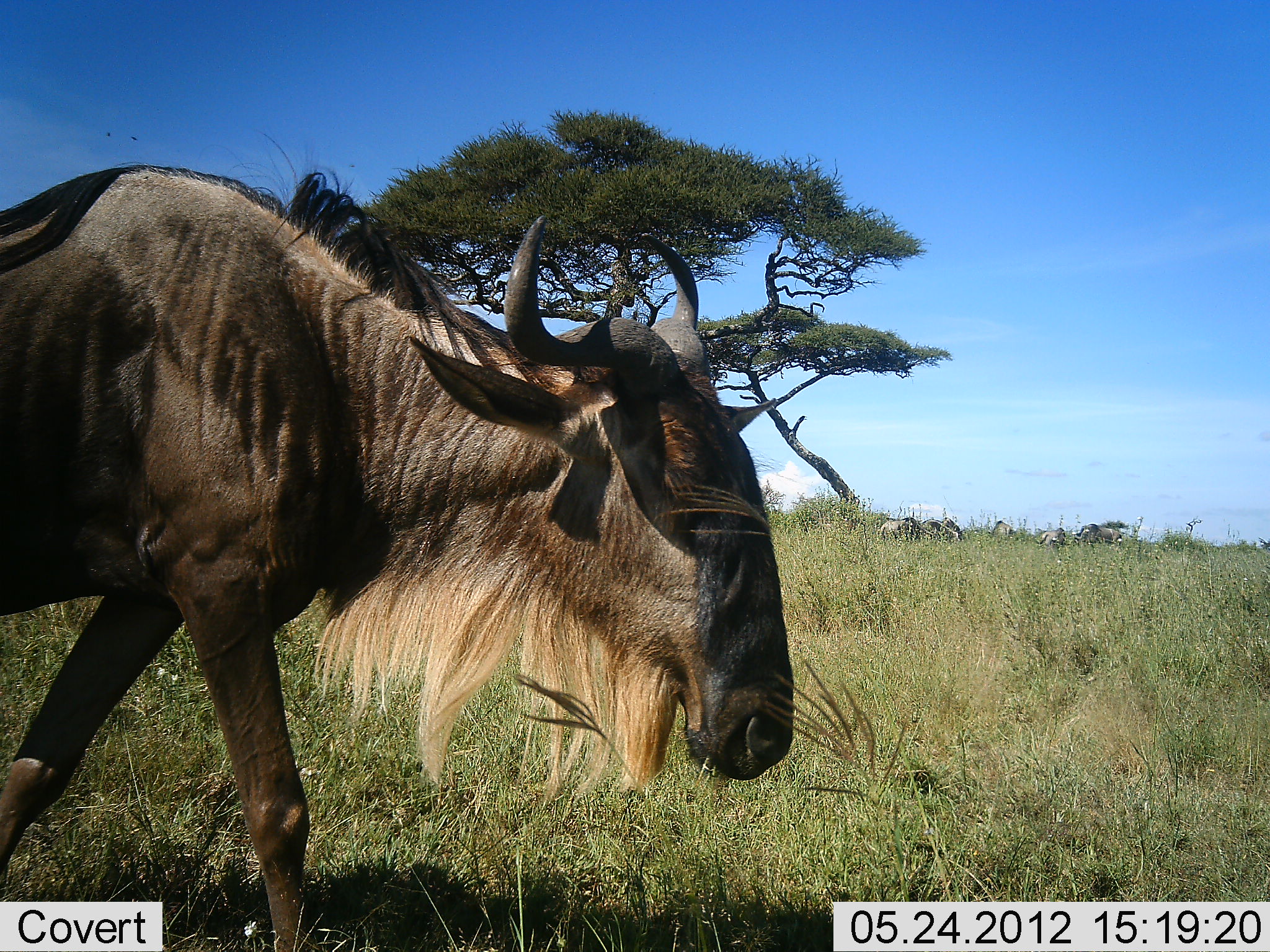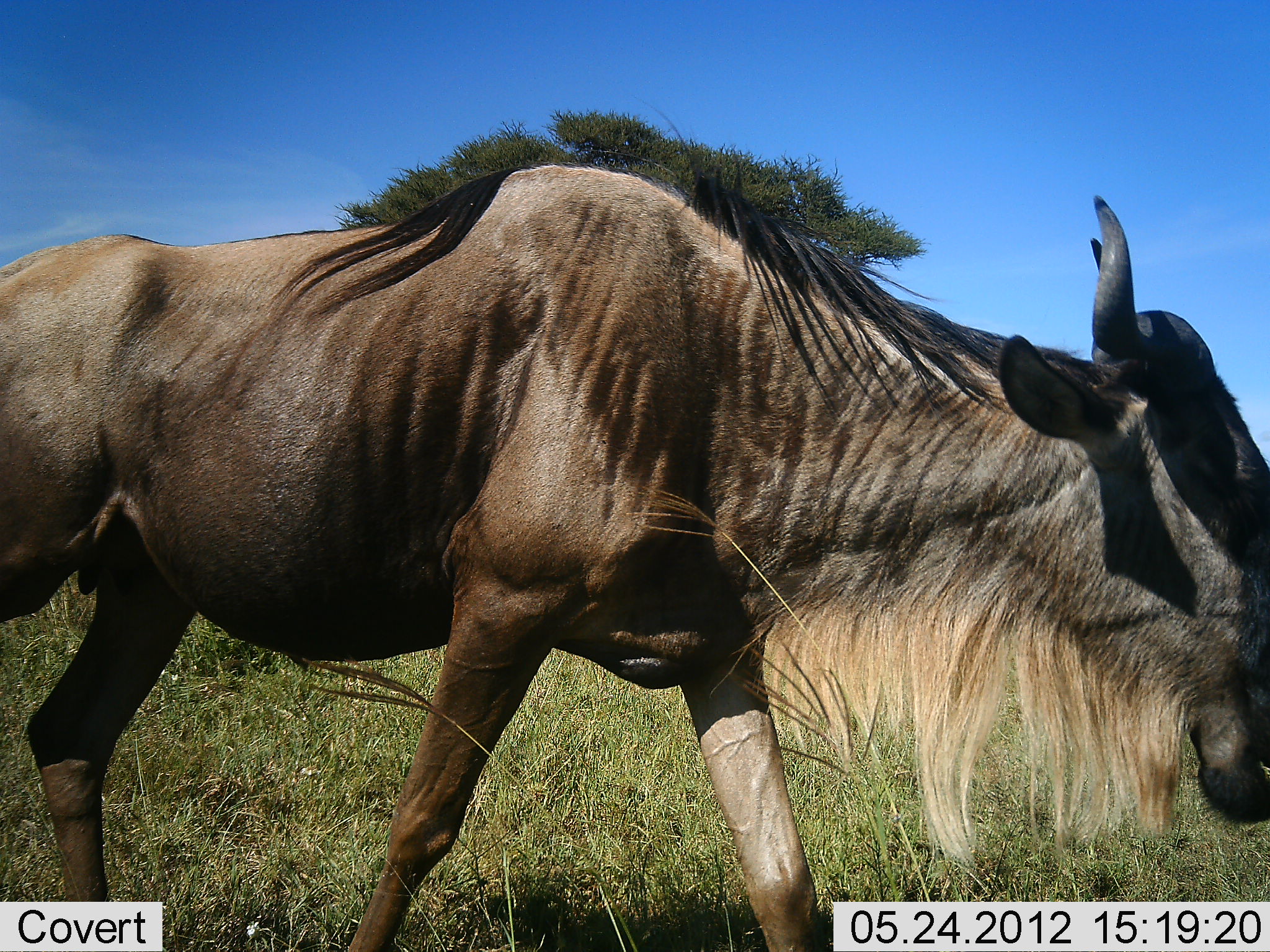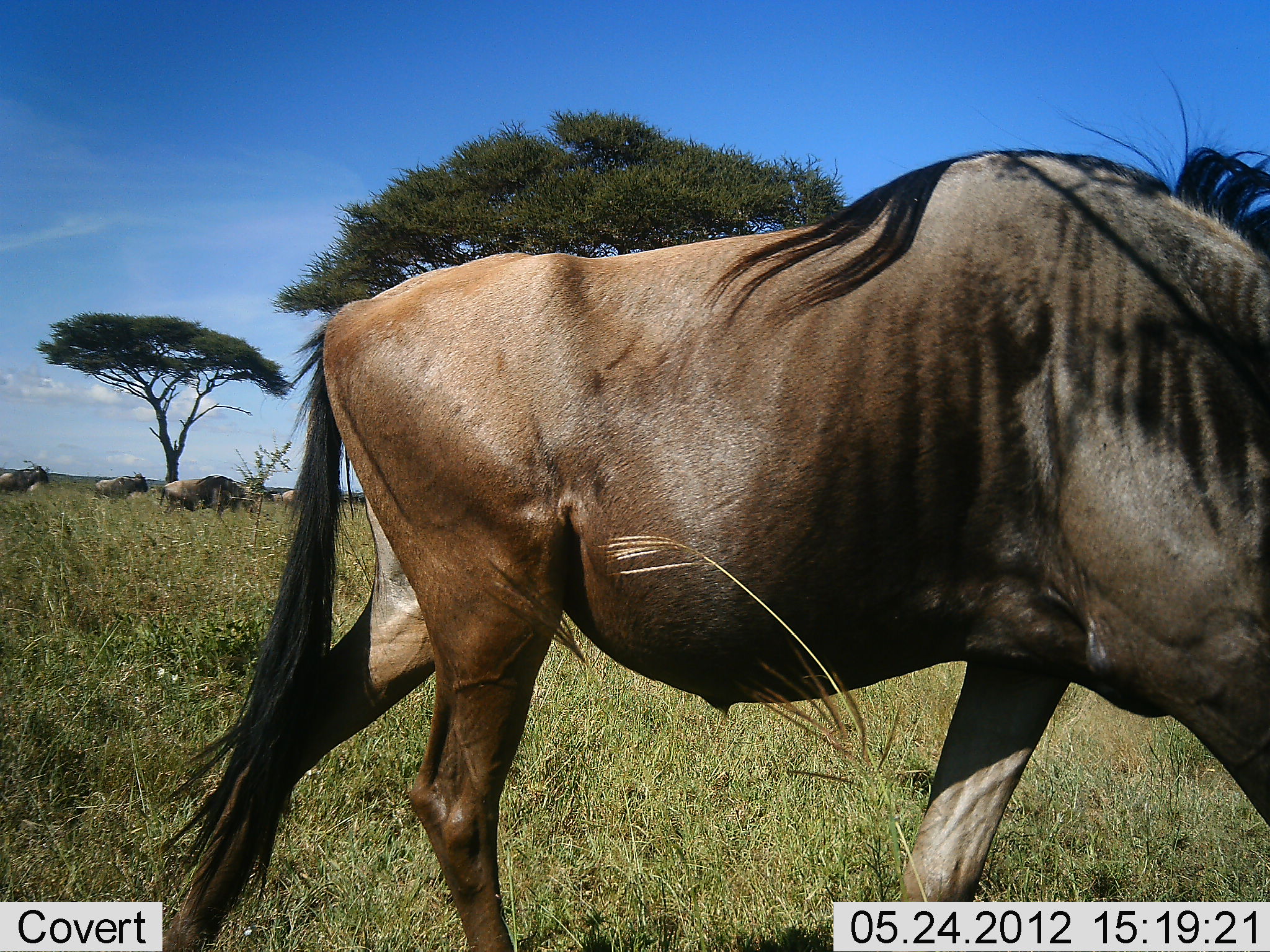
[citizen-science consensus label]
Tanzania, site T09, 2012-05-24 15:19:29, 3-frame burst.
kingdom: Animalia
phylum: Chordata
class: Mammalia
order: Artiodactyla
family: Bovidae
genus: Connochaetes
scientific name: Connochaetes taurinus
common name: blue wildebeest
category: wildebeest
Wildebeest (blue wildebeest) (Connochaetes taurinus), count 1. Behavior (volunteer vote fractions): standing 10%, resting 0%, moving 90%, interacting 10%. Young present (vote fraction): 0%. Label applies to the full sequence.